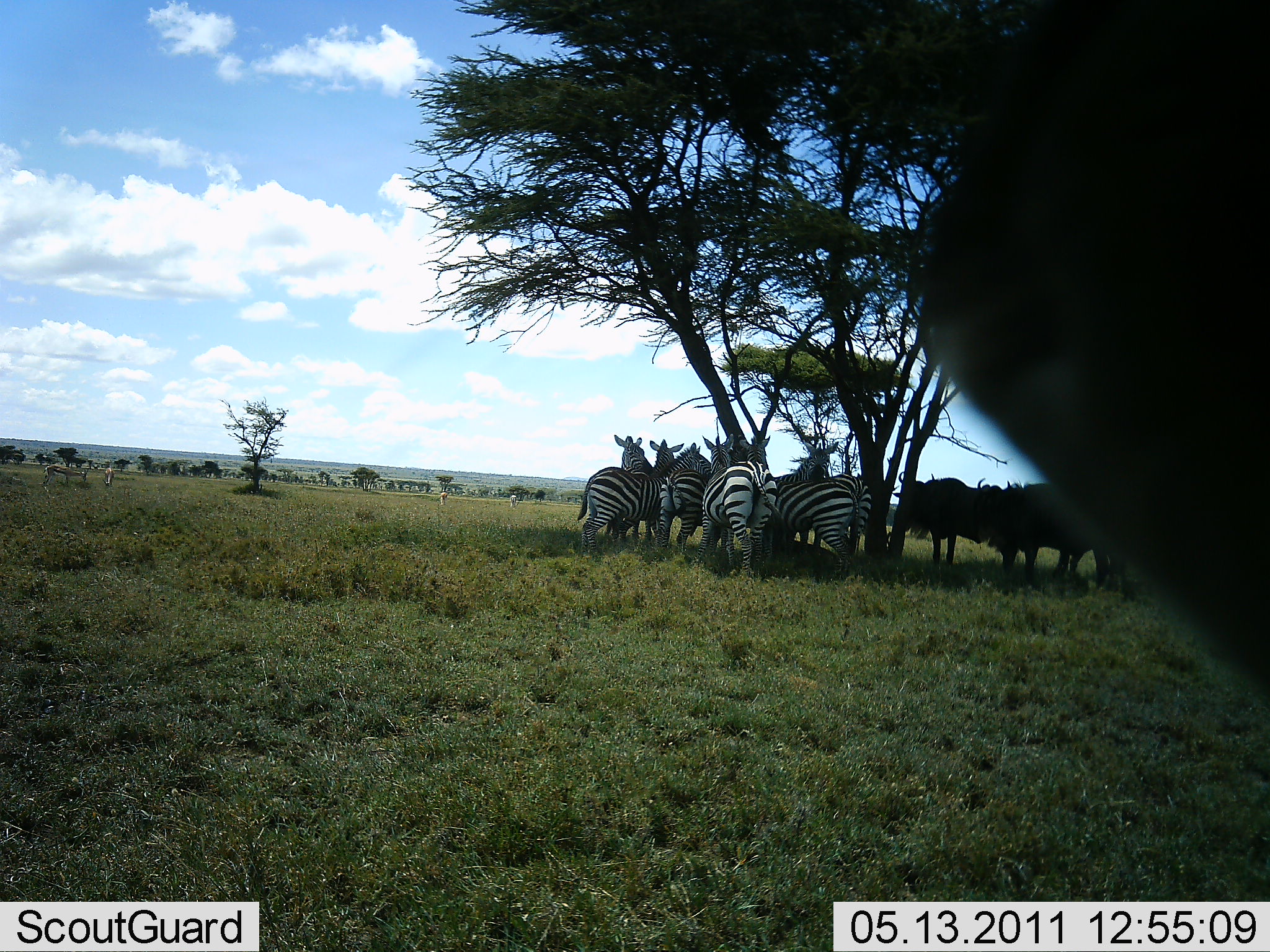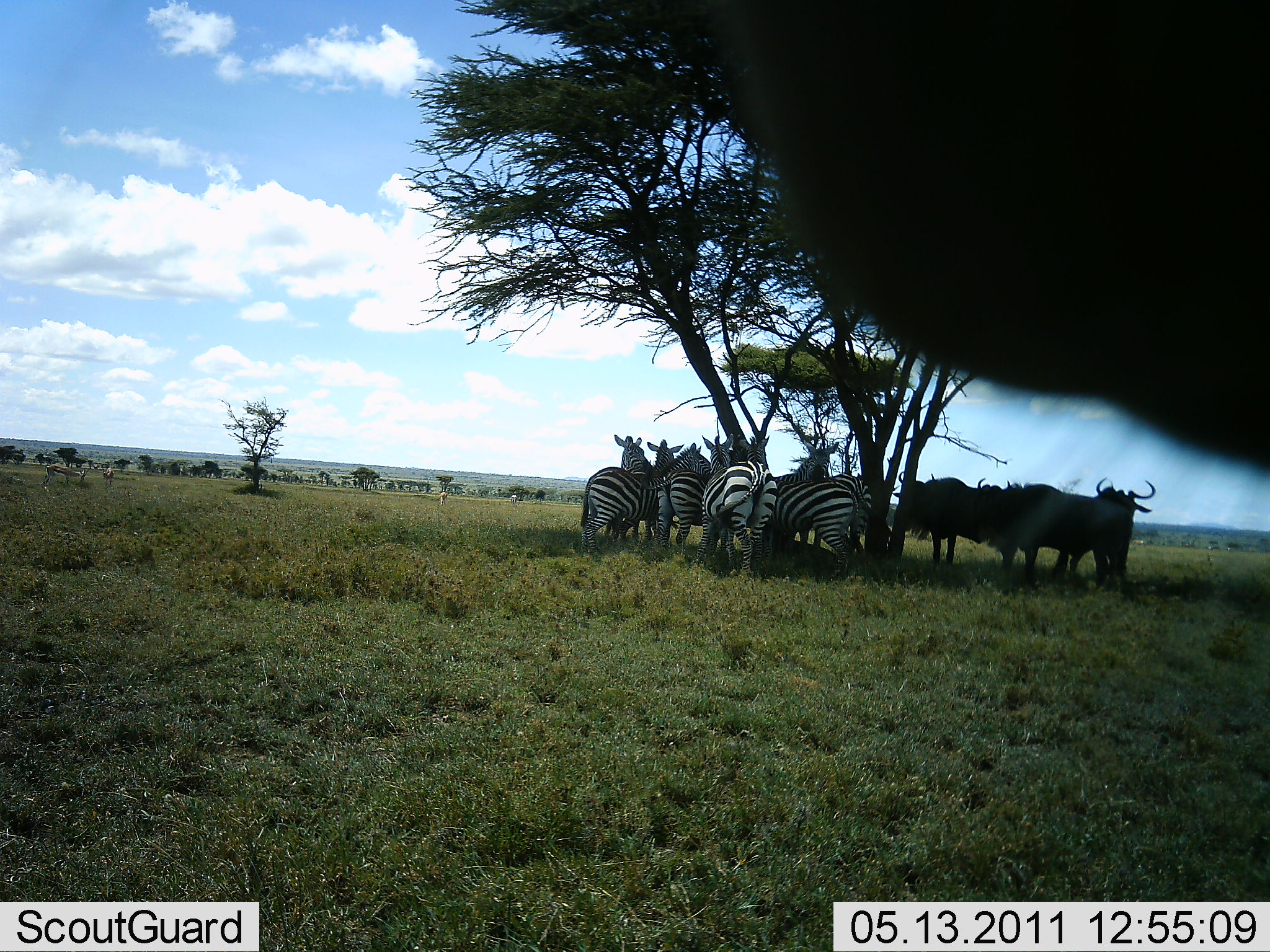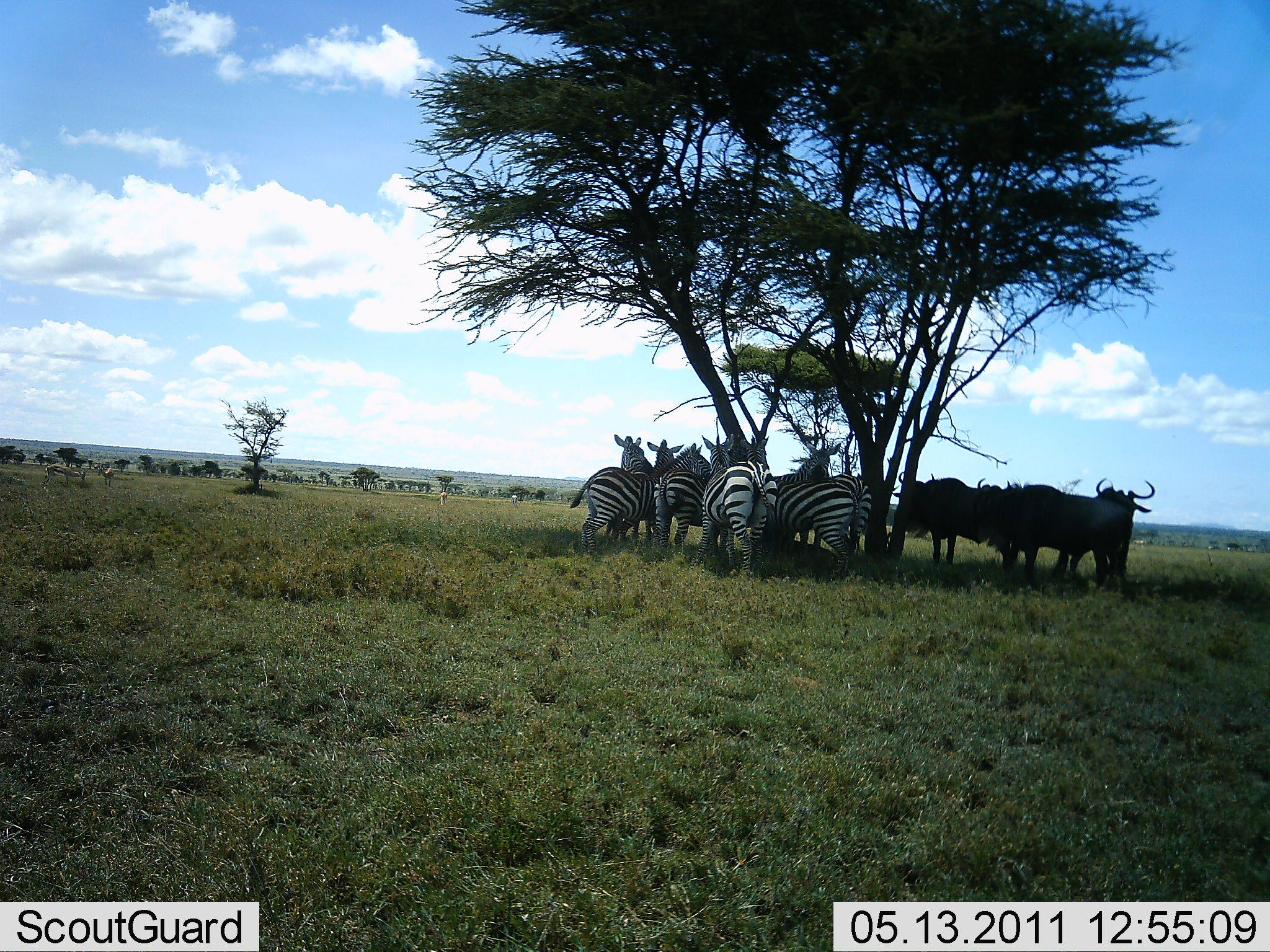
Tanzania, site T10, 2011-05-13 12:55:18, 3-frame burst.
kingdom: Animalia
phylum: Chordata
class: Mammalia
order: Artiodactyla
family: Bovidae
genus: Connochaetes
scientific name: Connochaetes taurinus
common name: blue wildebeest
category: wildebeest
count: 4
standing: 93%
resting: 27%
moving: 0%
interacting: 7%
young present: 0%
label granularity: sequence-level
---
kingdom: Animalia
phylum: Chordata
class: Mammalia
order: Perissodactyla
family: Equidae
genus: Equus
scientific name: Equus quagga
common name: plains zebra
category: zebra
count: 7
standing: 89%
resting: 28%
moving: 0%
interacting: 11%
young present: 0%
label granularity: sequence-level